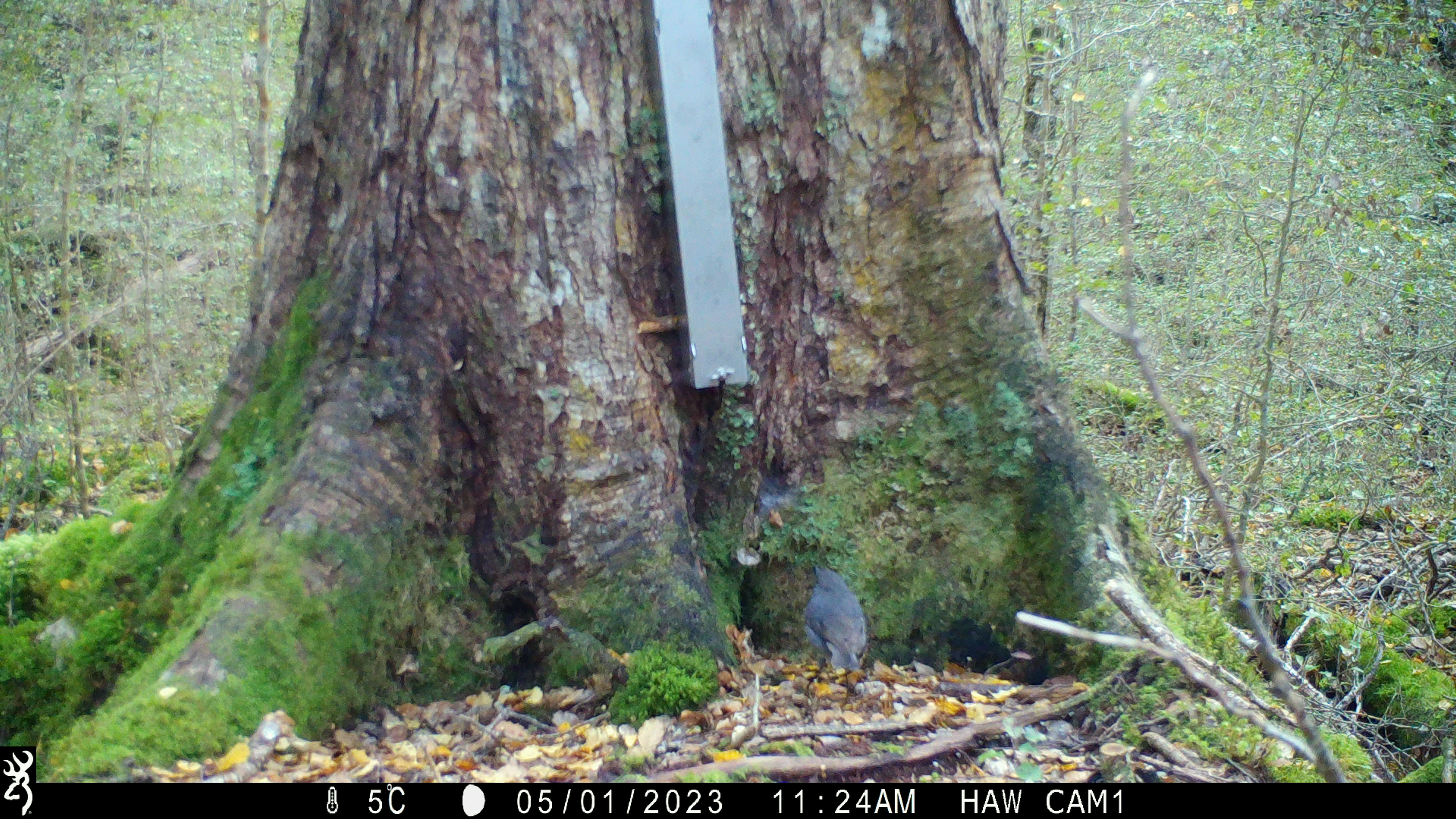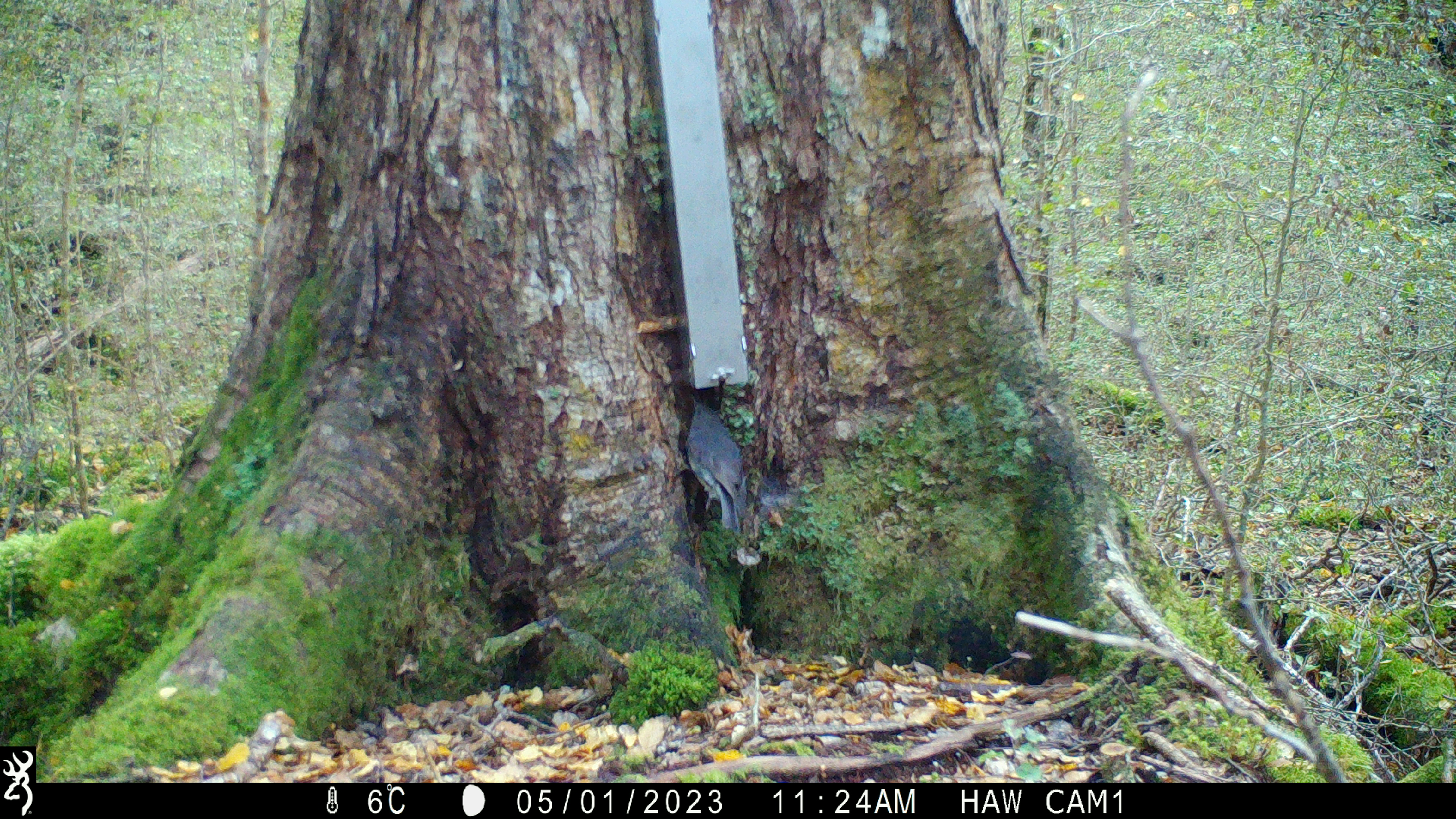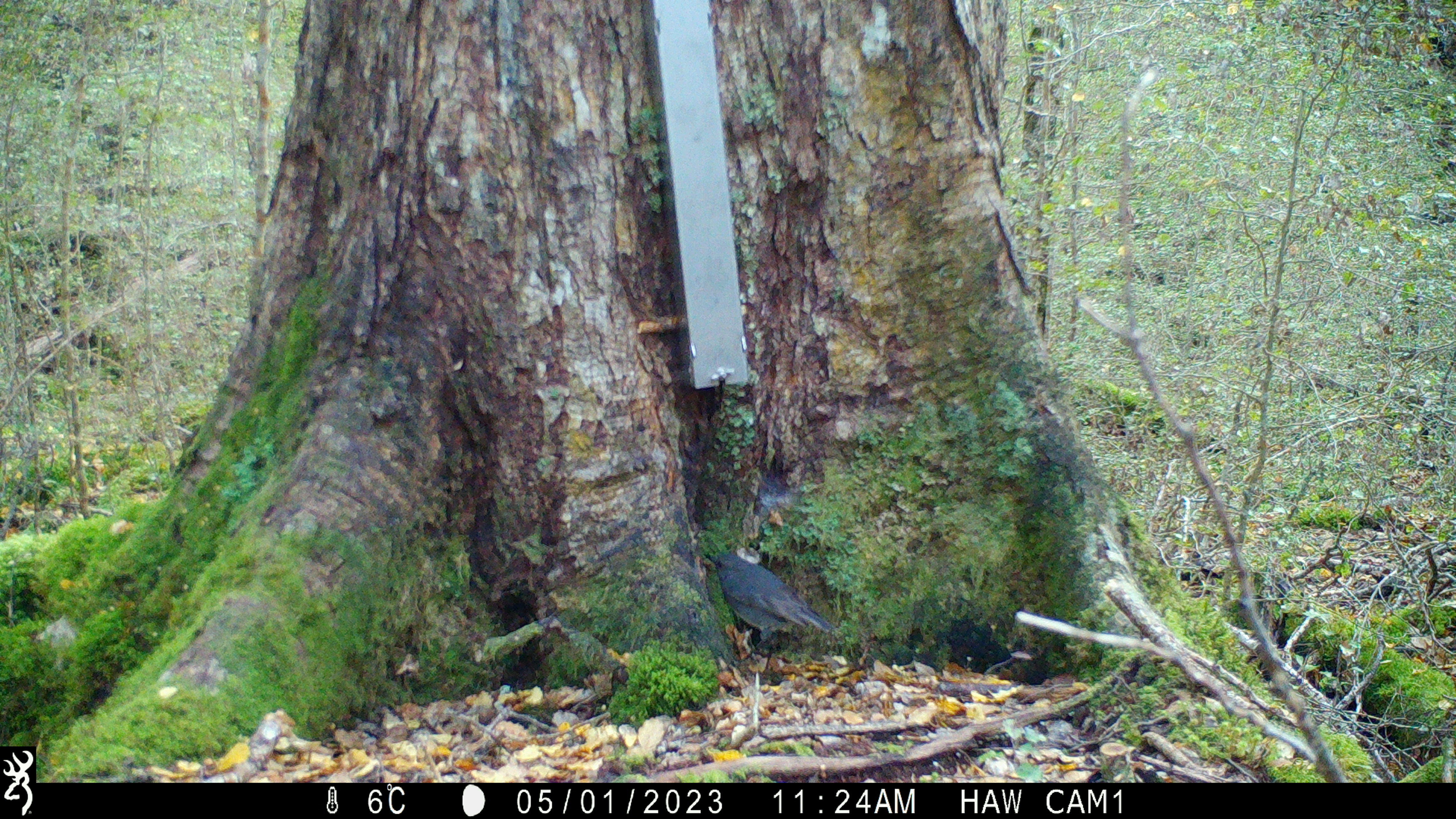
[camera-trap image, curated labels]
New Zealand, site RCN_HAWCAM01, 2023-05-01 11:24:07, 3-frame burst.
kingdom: Animalia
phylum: Chordata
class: Aves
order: Passeriformes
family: Petroicidae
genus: Petroica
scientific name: Petroica australis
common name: new zealand robin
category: robin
Robin (new zealand robin) (Petroica australis).